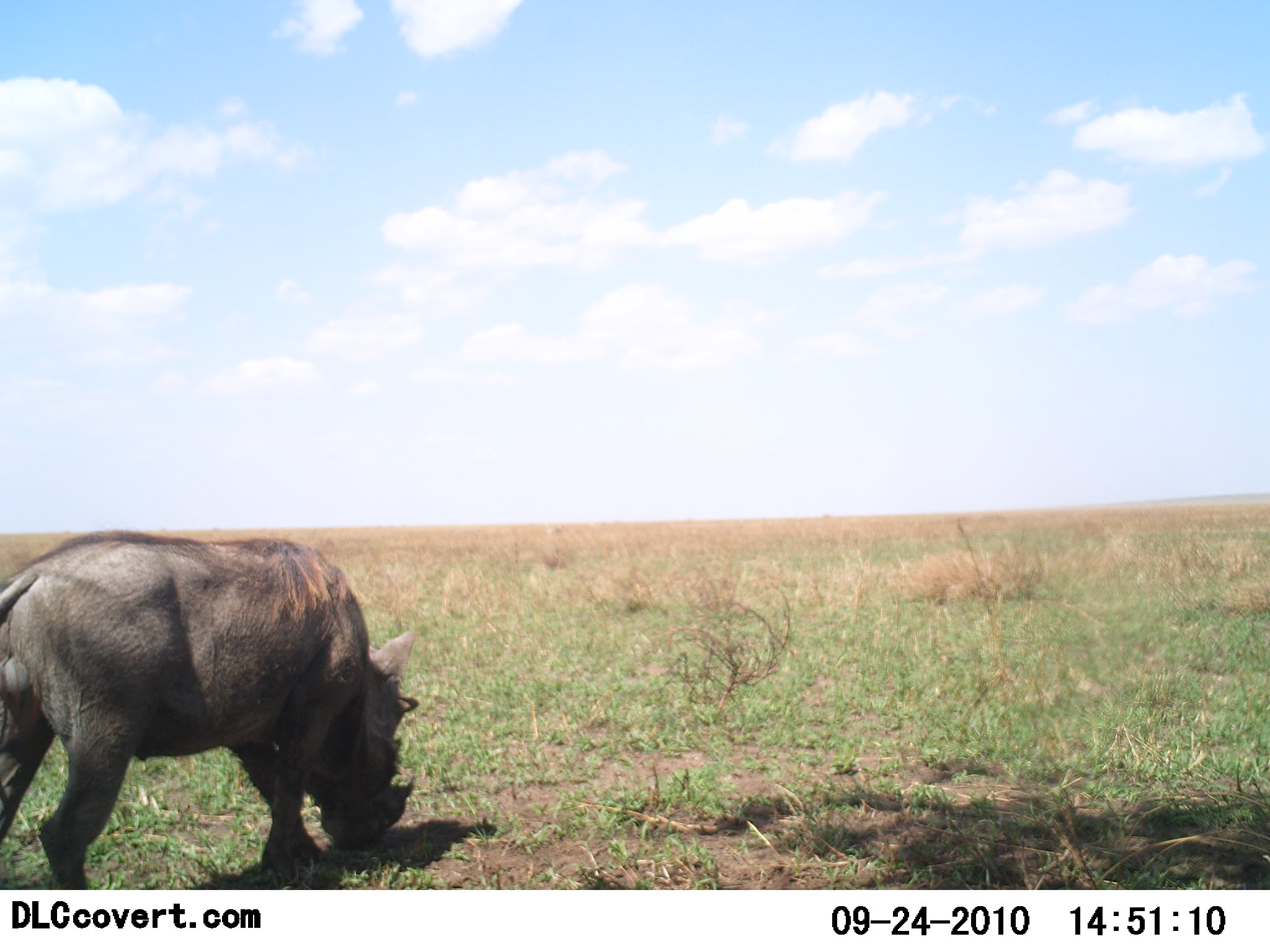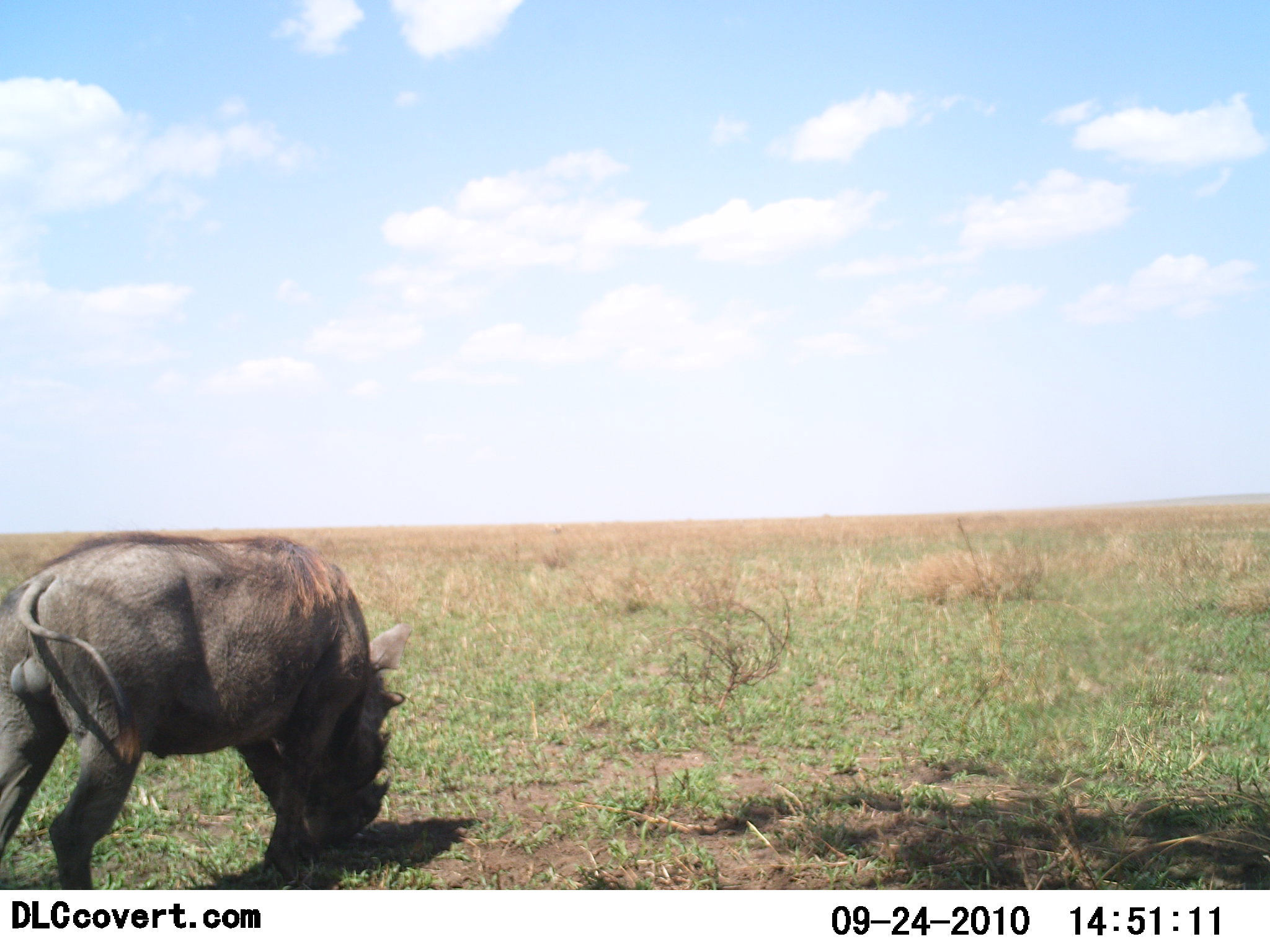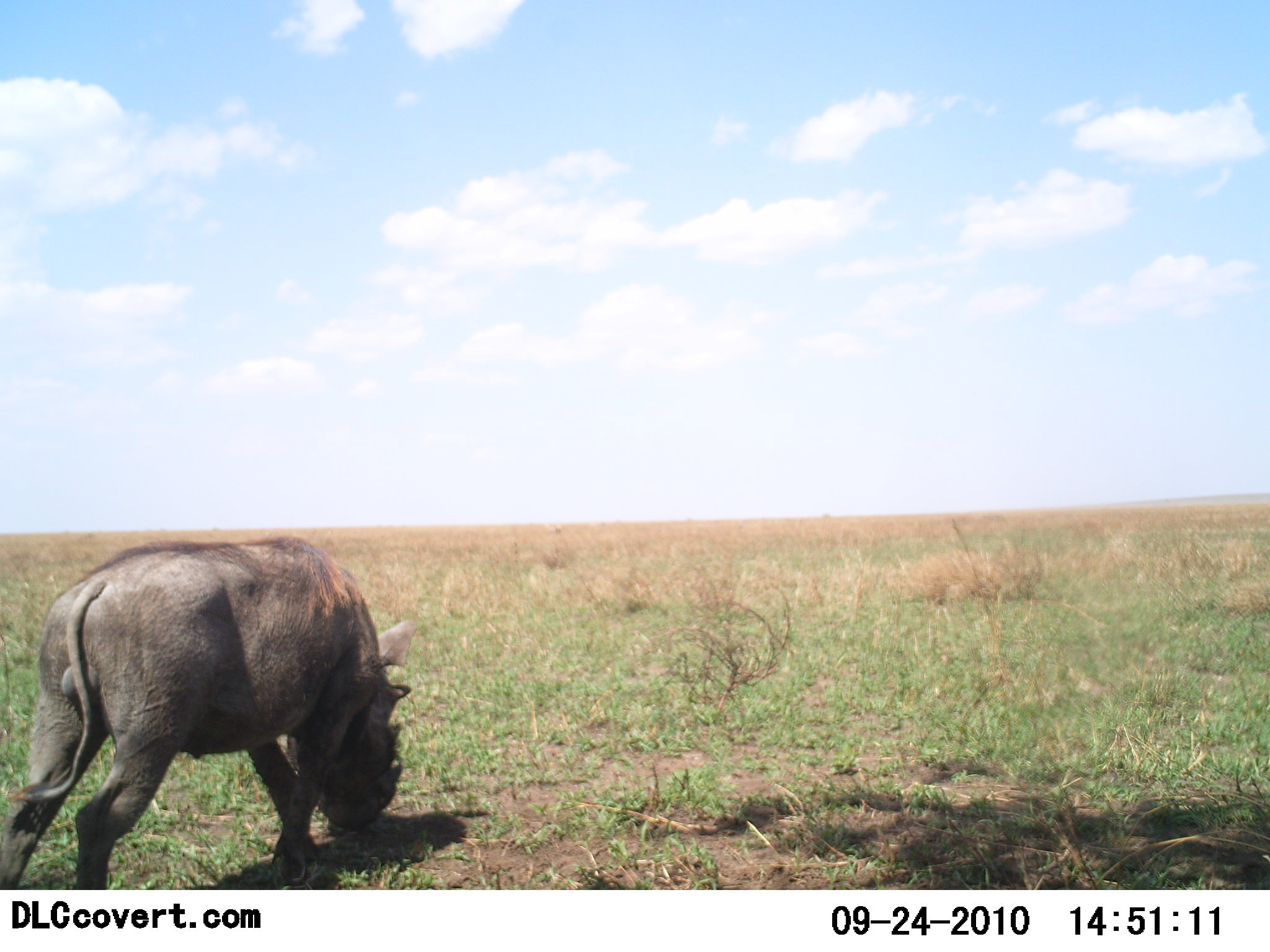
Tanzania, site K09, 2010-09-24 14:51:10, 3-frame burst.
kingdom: Animalia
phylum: Chordata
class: Mammalia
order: Artiodactyla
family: Suidae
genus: Phacochoerus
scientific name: Phacochoerus africanus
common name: warthog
Warthog (Phacochoerus africanus), count 1. Behavior (volunteer vote fractions): standing 8%, resting 0%, moving 8%, interacting 0%. Young present (vote fraction): 0%. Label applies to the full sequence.